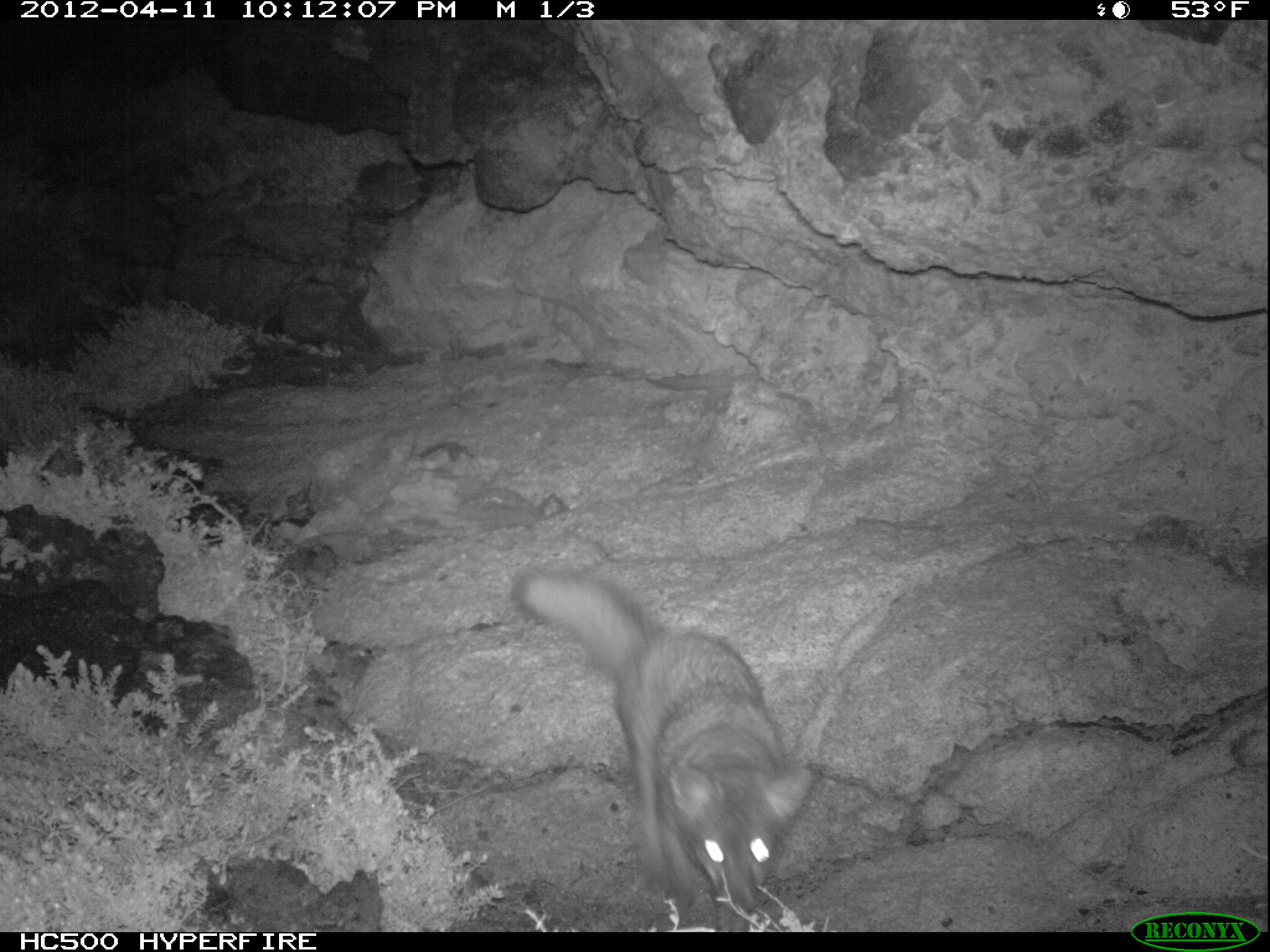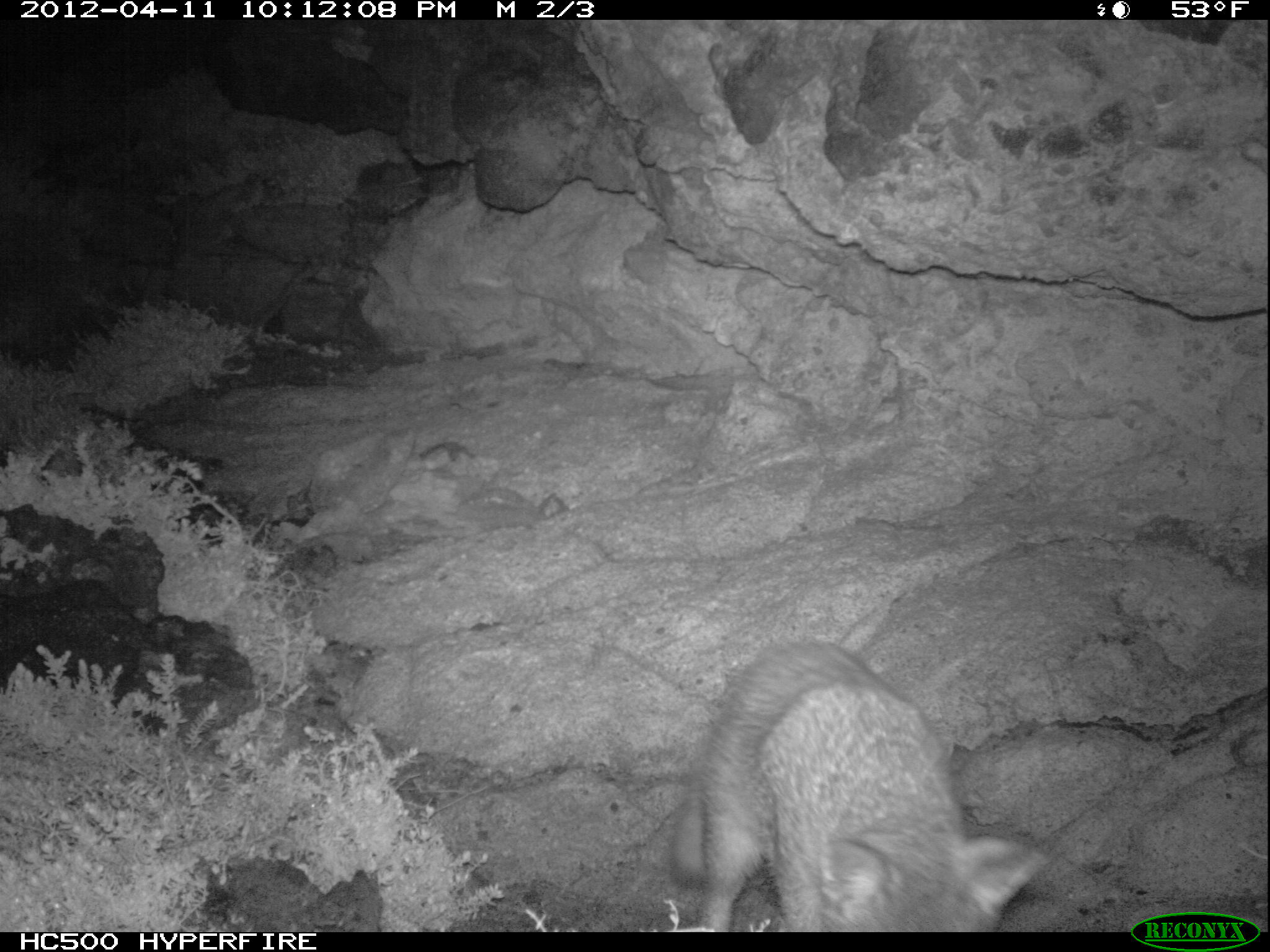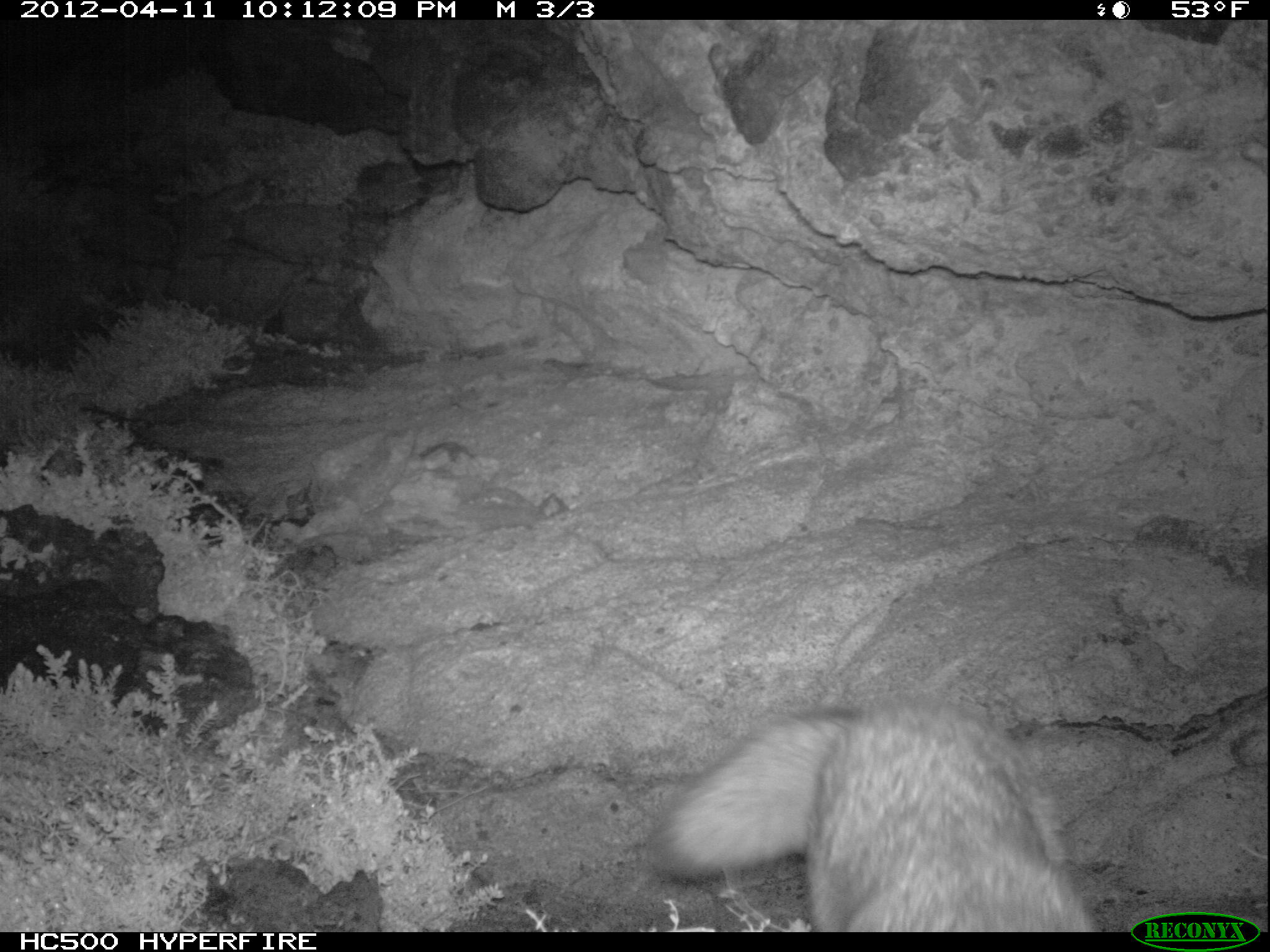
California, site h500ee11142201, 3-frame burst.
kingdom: Animalia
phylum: Chordata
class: Mammalia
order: Carnivora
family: Canidae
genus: Urocyon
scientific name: Urocyon littoralis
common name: island fox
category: fox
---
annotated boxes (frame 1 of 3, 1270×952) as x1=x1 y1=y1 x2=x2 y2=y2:
fox: x1=510 y1=566 x2=814 y2=932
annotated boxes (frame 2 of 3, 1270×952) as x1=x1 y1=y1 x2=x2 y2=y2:
fox: x1=670 y1=639 x2=1049 y2=933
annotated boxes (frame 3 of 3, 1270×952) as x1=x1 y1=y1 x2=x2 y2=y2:
fox: x1=648 y1=695 x2=1098 y2=932